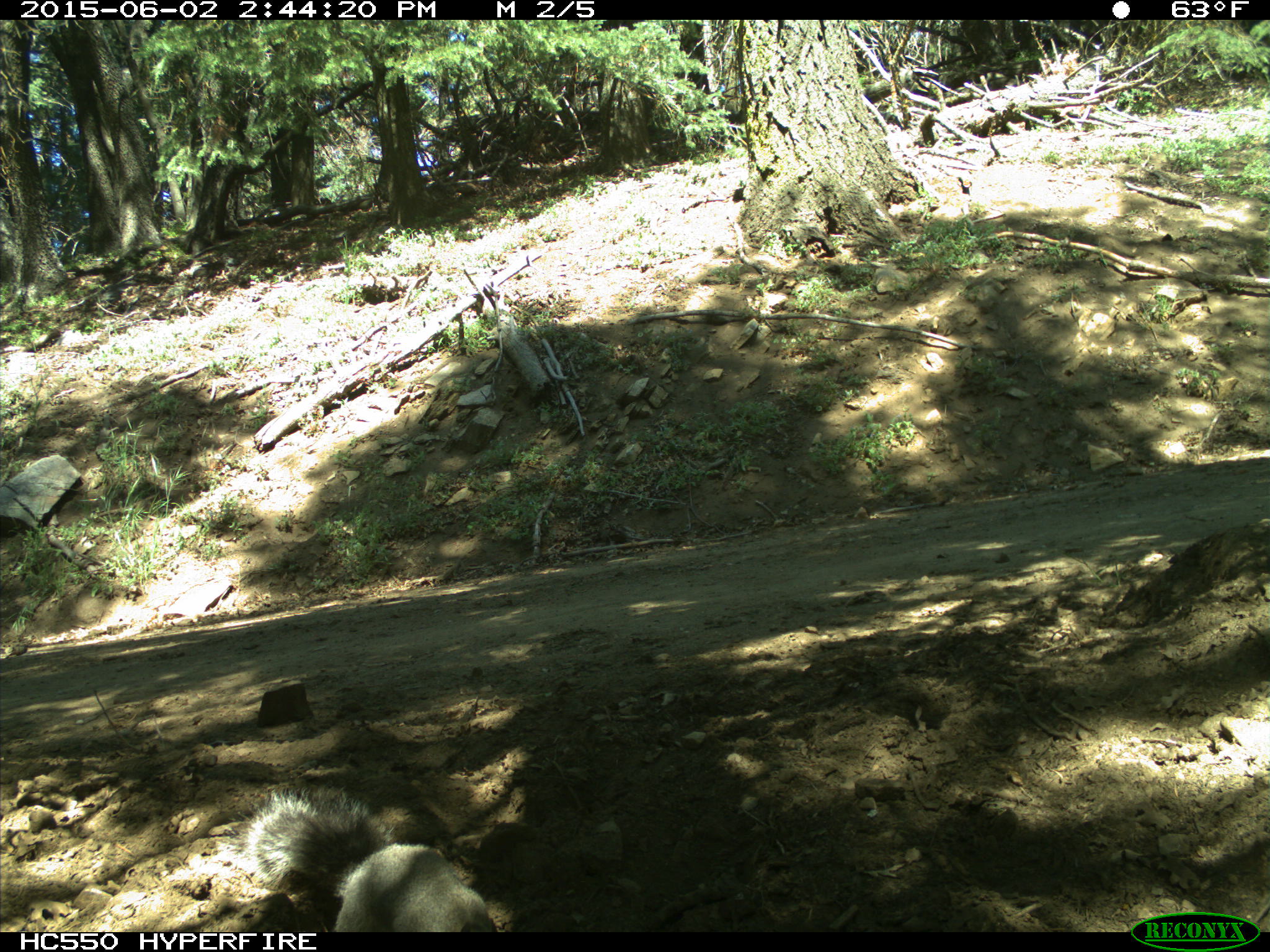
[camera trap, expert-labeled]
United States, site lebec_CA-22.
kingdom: Animalia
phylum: Chordata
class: Mammalia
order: Rodentia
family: Sciuridae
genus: Sciurus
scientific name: Sciurus carolinensis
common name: eastern gray squirrel